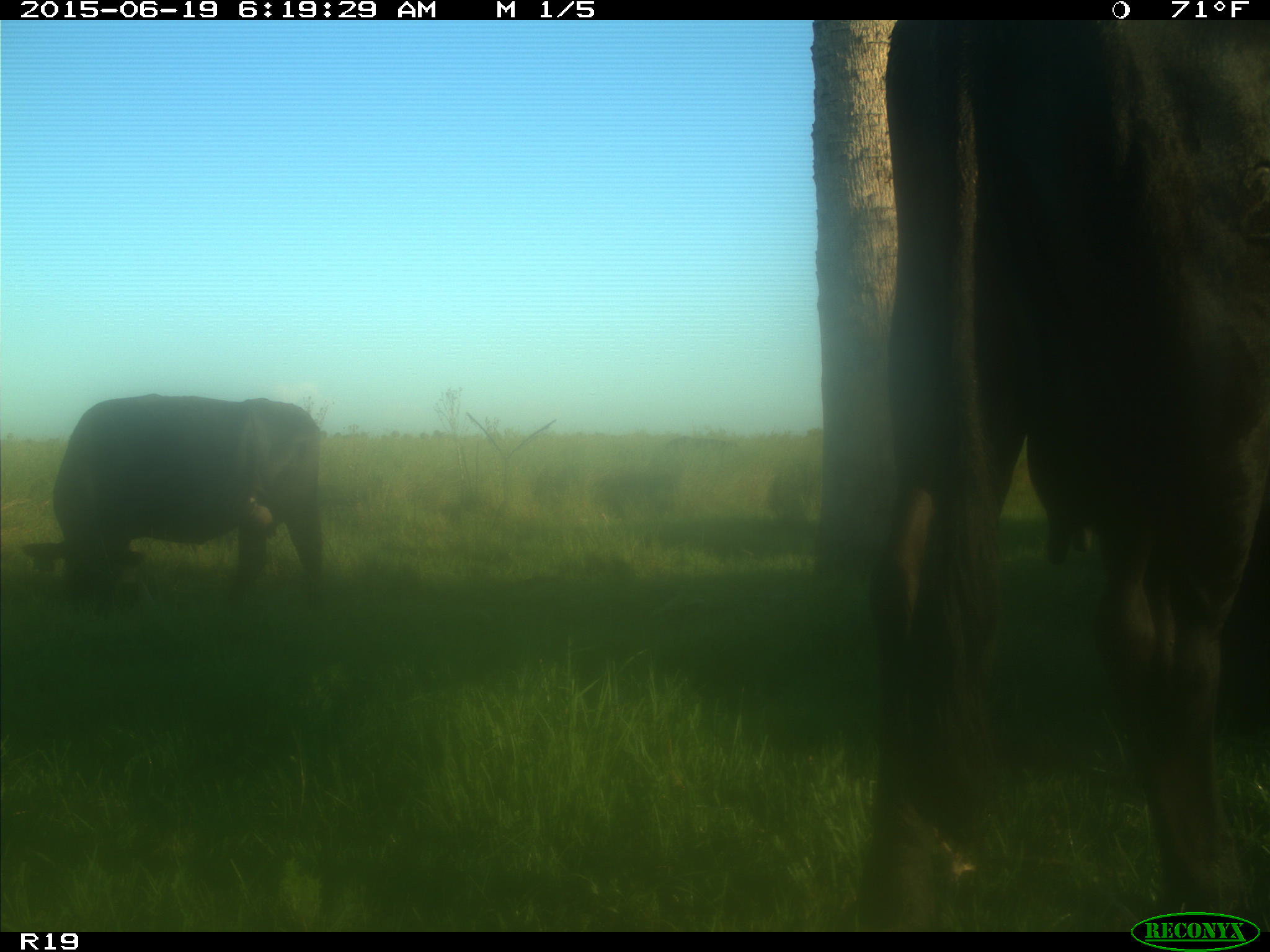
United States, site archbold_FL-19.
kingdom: Animalia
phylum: Chordata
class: Mammalia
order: Artiodactyla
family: Bovidae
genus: Bos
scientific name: Bos taurus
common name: domestic cow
Bos taurus (domestic cow).